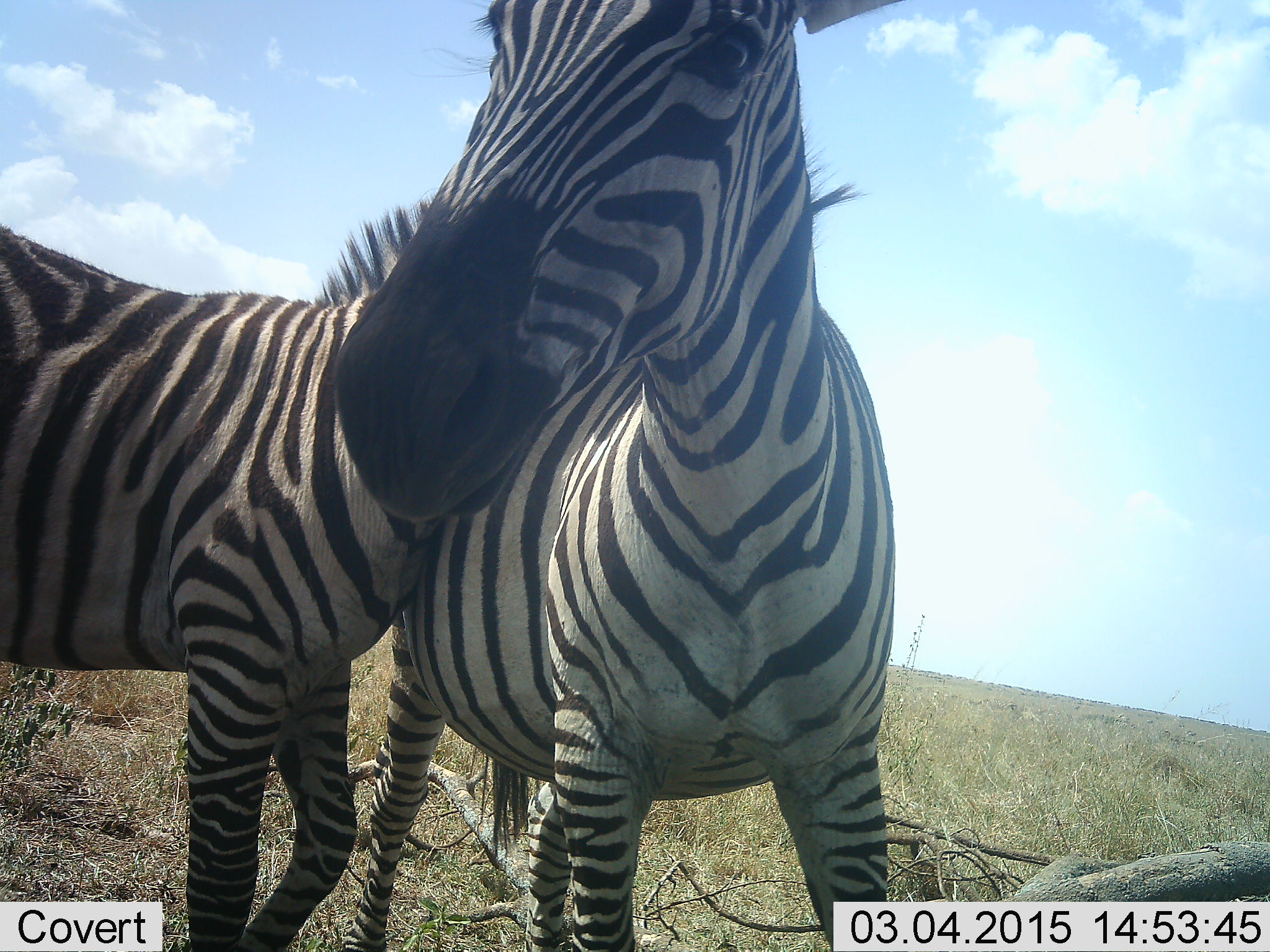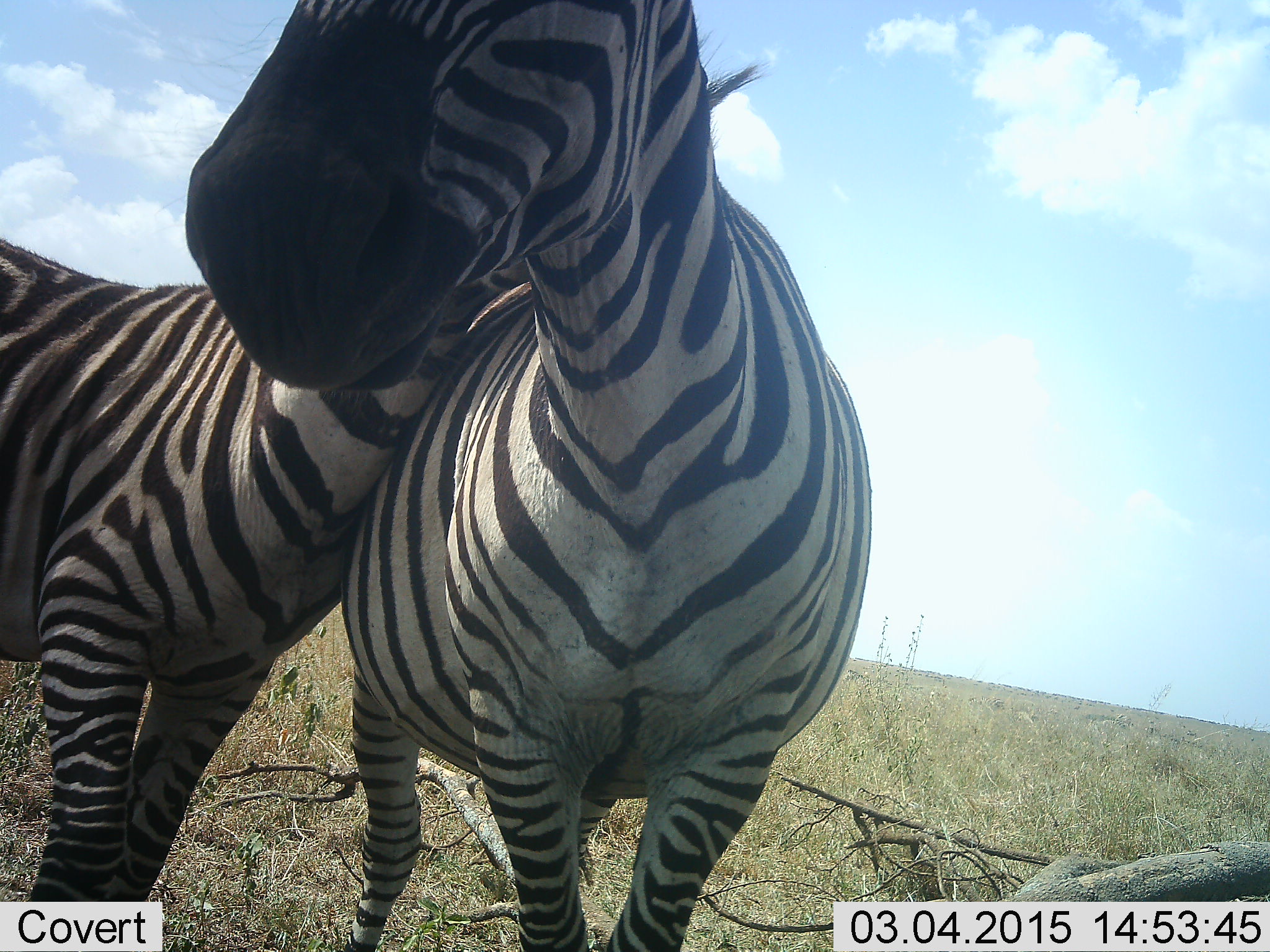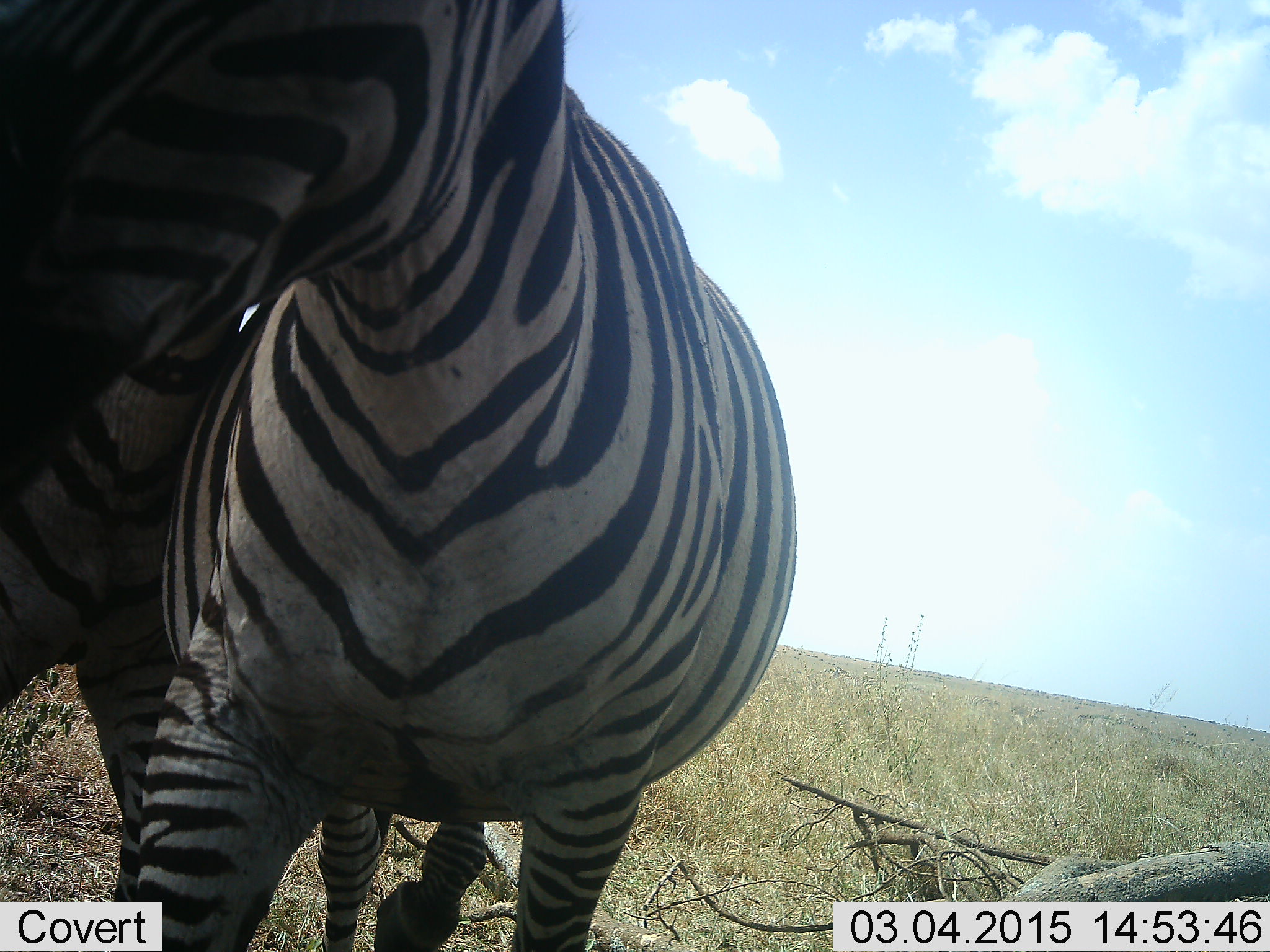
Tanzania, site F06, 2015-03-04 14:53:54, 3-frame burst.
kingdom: Animalia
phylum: Chordata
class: Mammalia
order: Perissodactyla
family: Equidae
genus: Equus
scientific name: Equus quagga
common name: plains zebra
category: zebra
Zebra (plains zebra) (Equus quagga), count 2. Behavior (volunteer vote fractions): standing 30%, resting 0%, moving 0%, interacting 100%. Young present (vote fraction): 10%. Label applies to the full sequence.